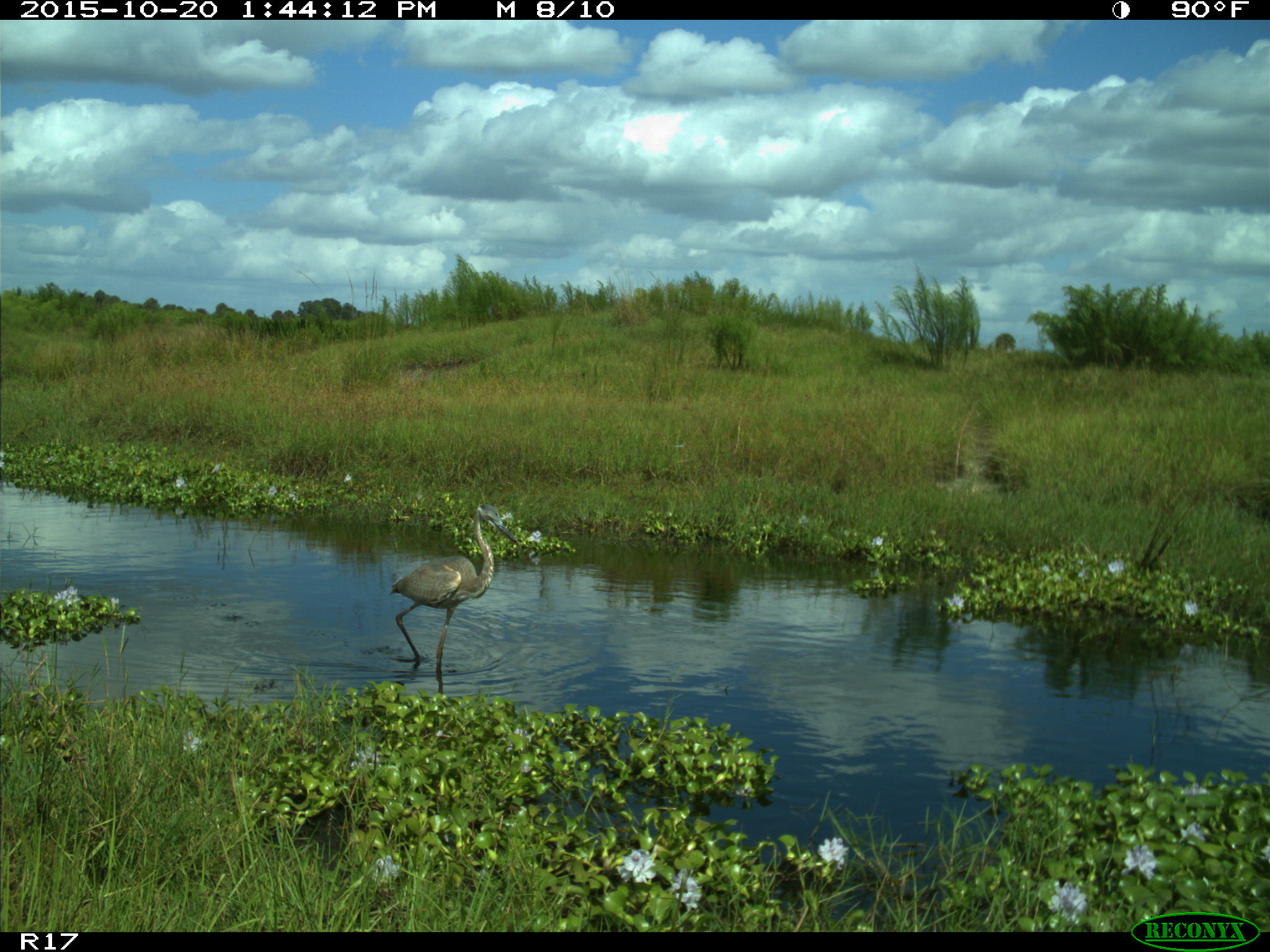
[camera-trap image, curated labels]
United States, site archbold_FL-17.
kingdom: Animalia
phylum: Chordata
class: Aves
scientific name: Aves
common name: birds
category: unidentified bird